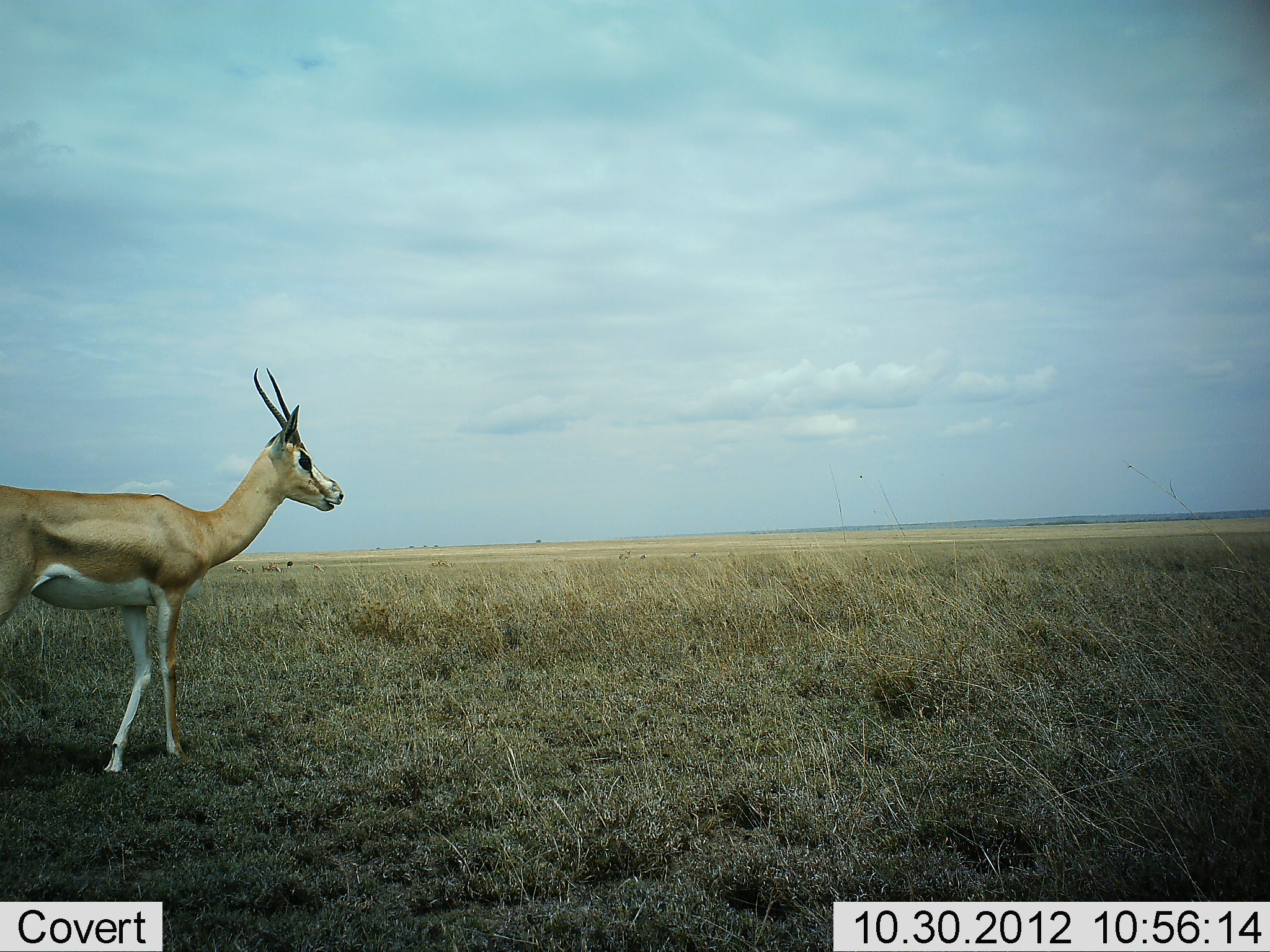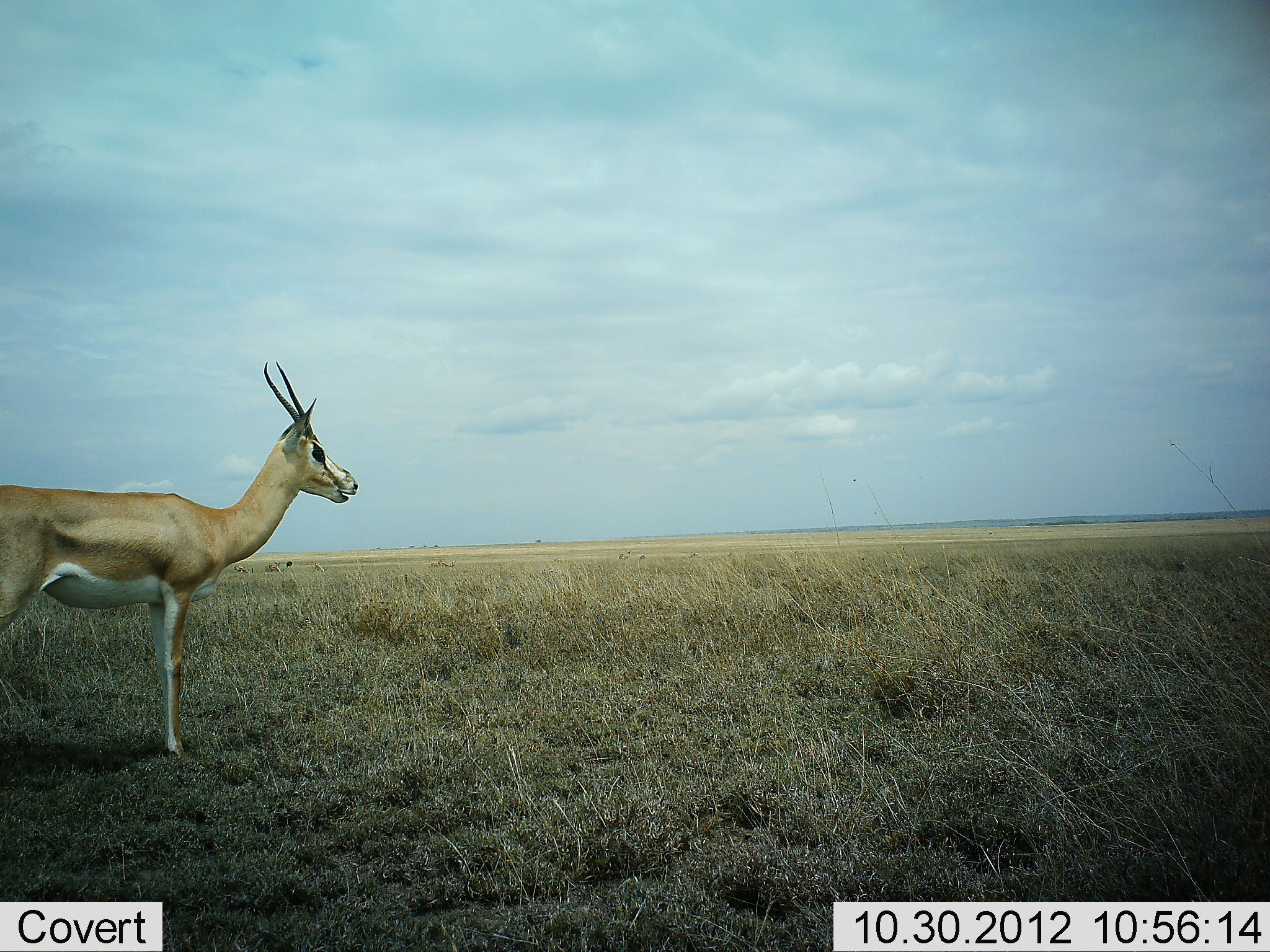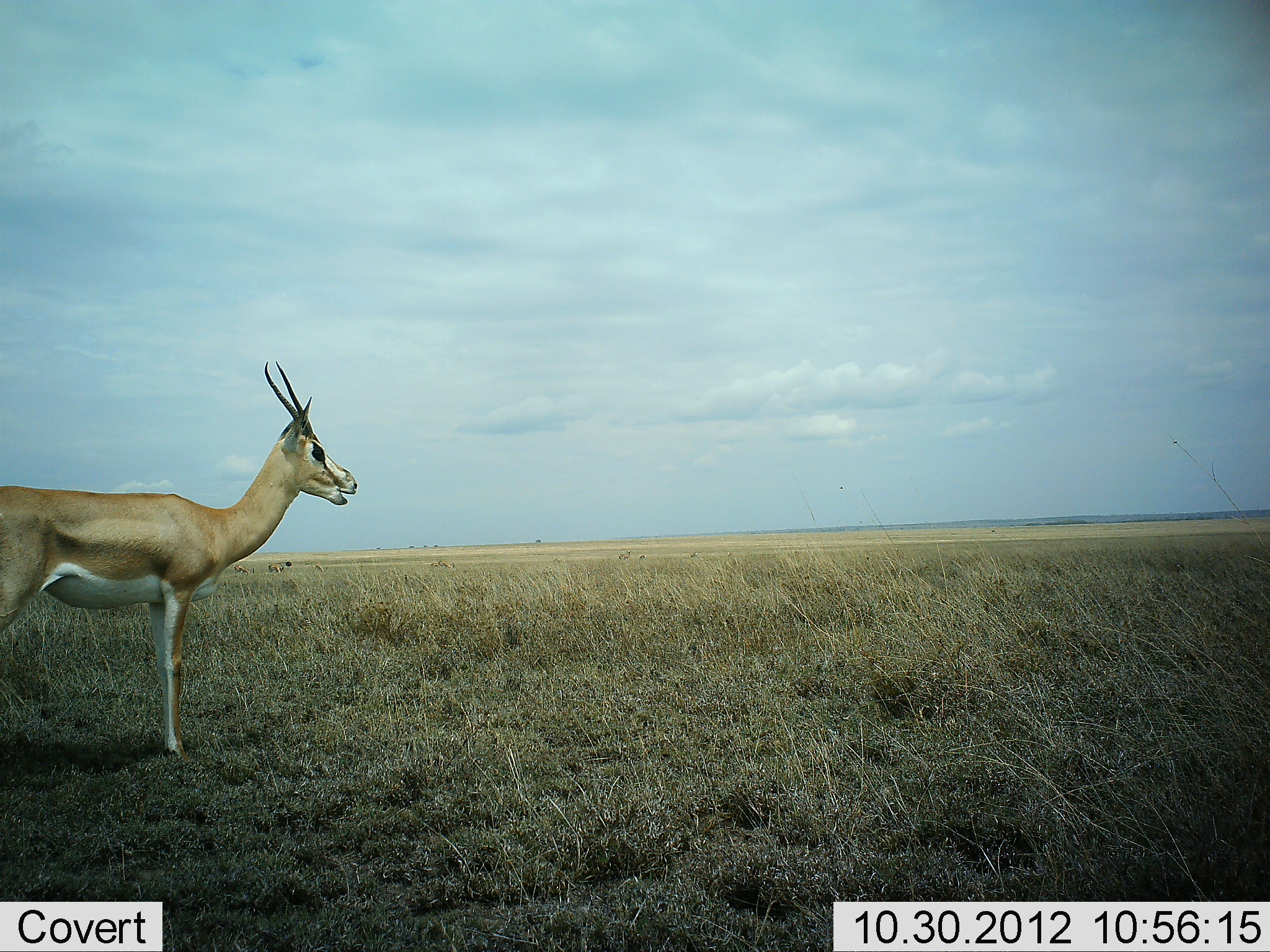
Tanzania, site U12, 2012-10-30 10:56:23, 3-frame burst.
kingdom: Animalia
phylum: Chordata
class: Mammalia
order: Artiodactyla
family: Bovidae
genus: Nanger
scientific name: Nanger granti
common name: grant's gazelle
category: gazellegrants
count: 1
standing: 100%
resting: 0%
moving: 0%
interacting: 0%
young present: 0%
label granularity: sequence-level